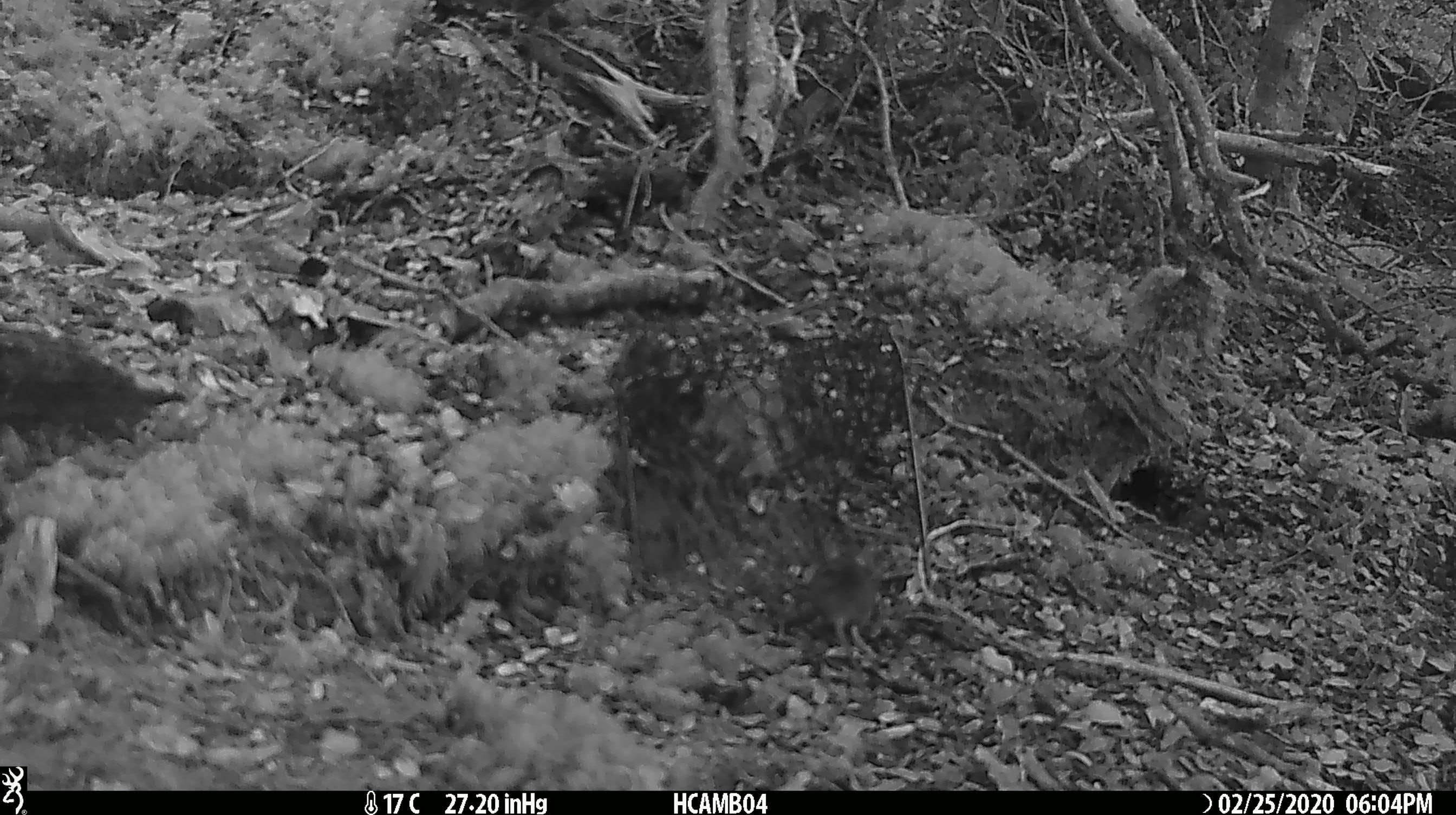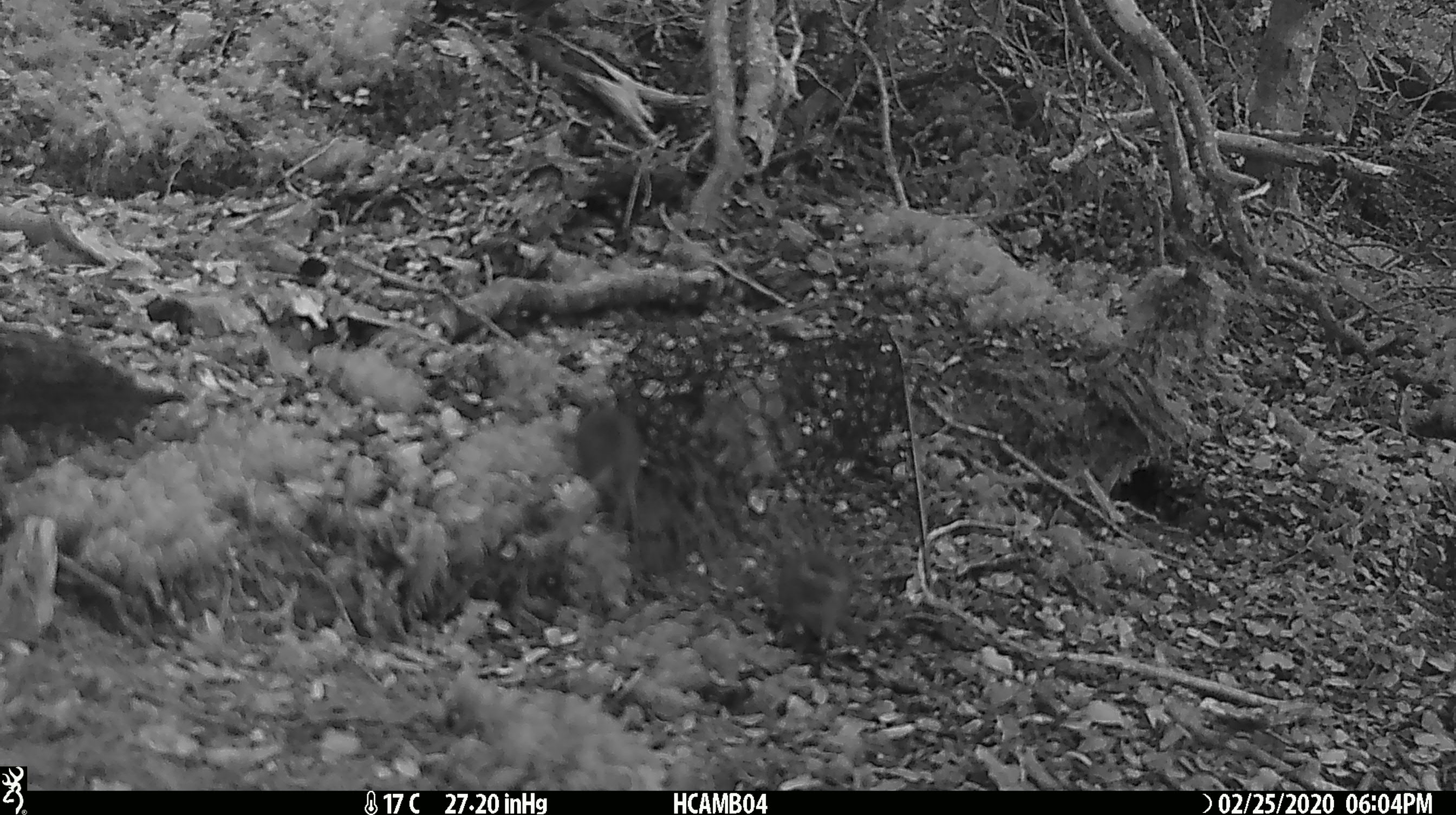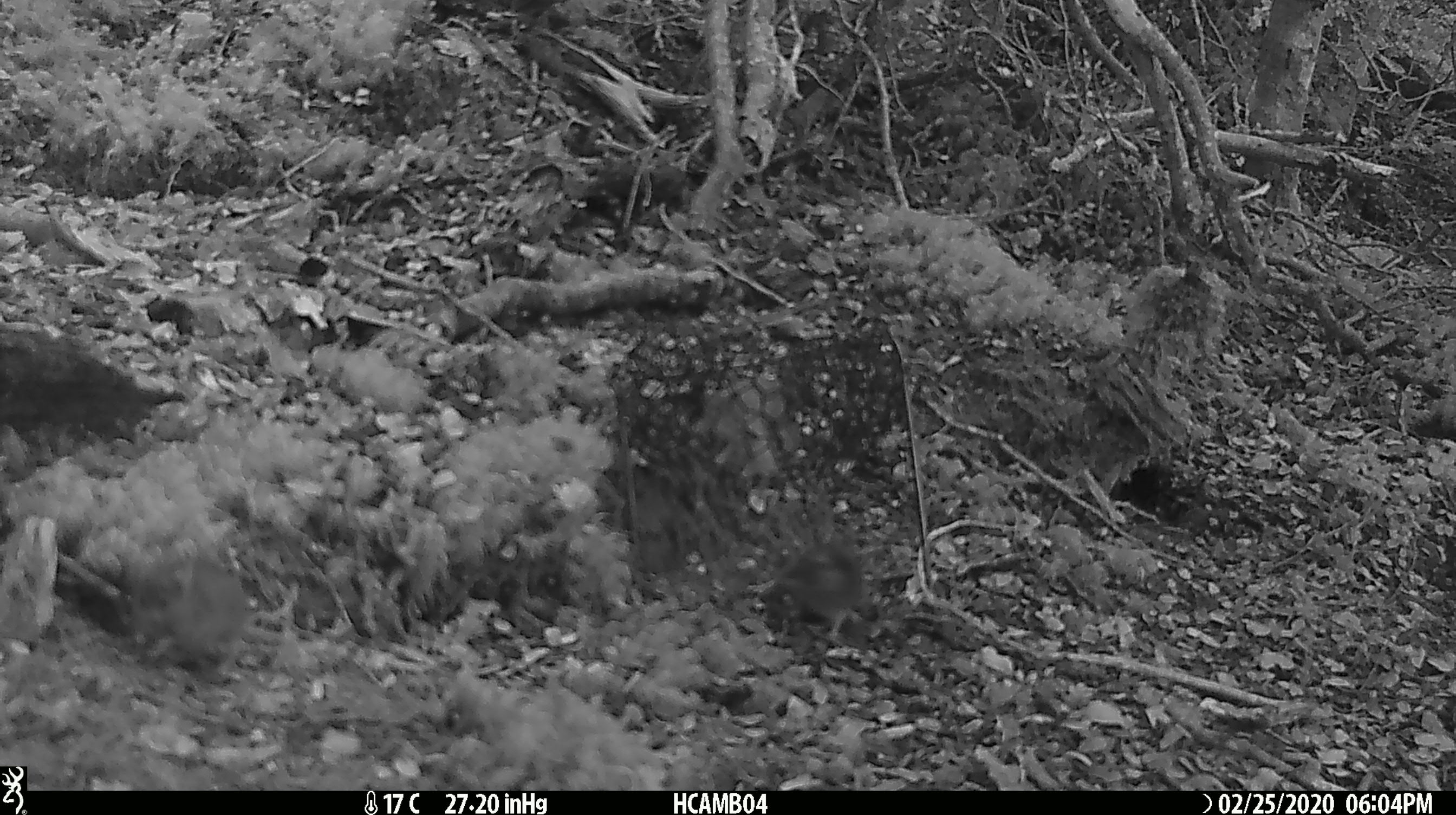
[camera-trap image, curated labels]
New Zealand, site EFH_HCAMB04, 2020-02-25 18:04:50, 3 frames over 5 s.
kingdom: Animalia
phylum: Chordata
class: Mammalia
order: Rodentia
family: Muridae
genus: Mus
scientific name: Mus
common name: mouse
Mouse (Mus).